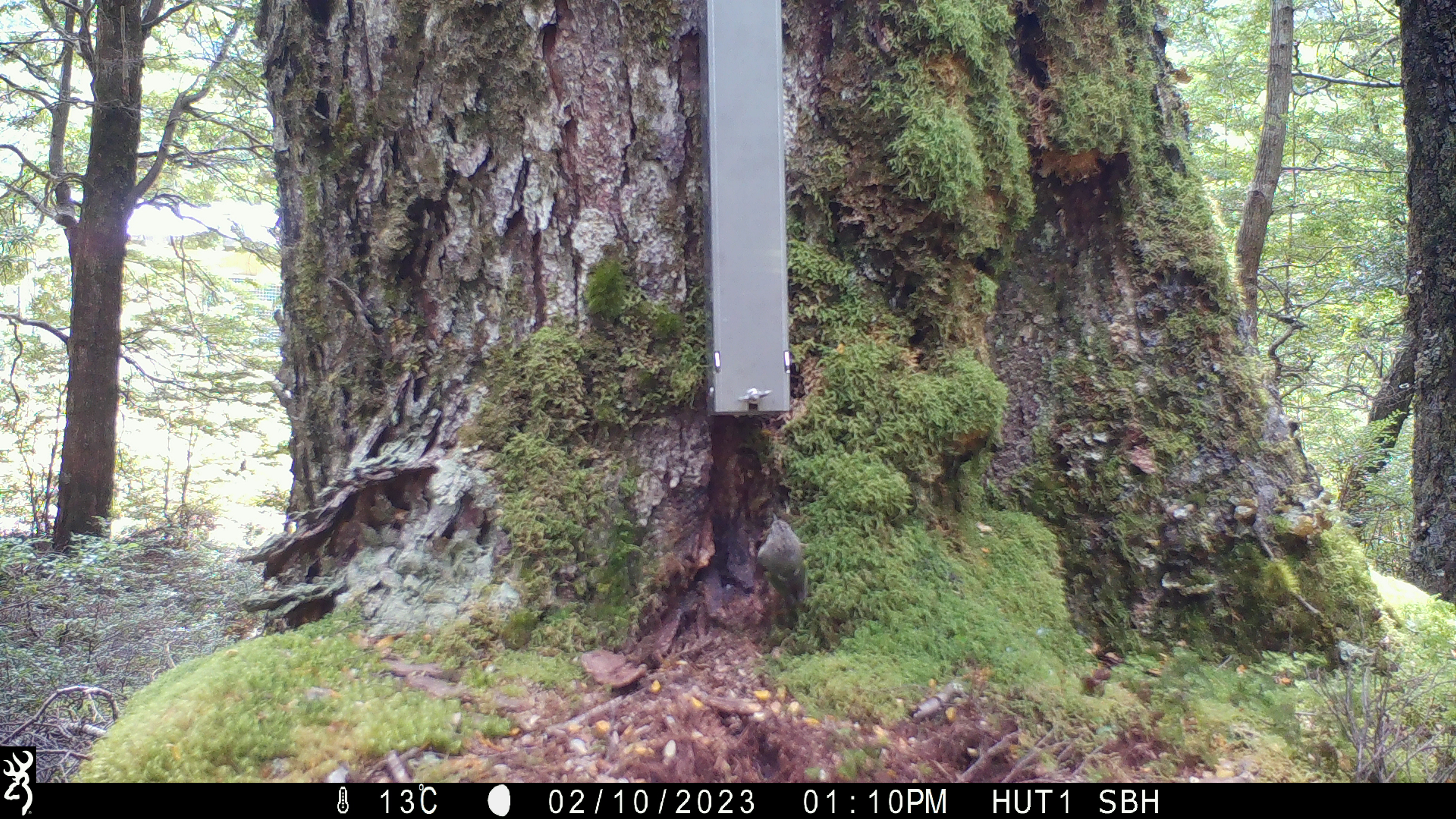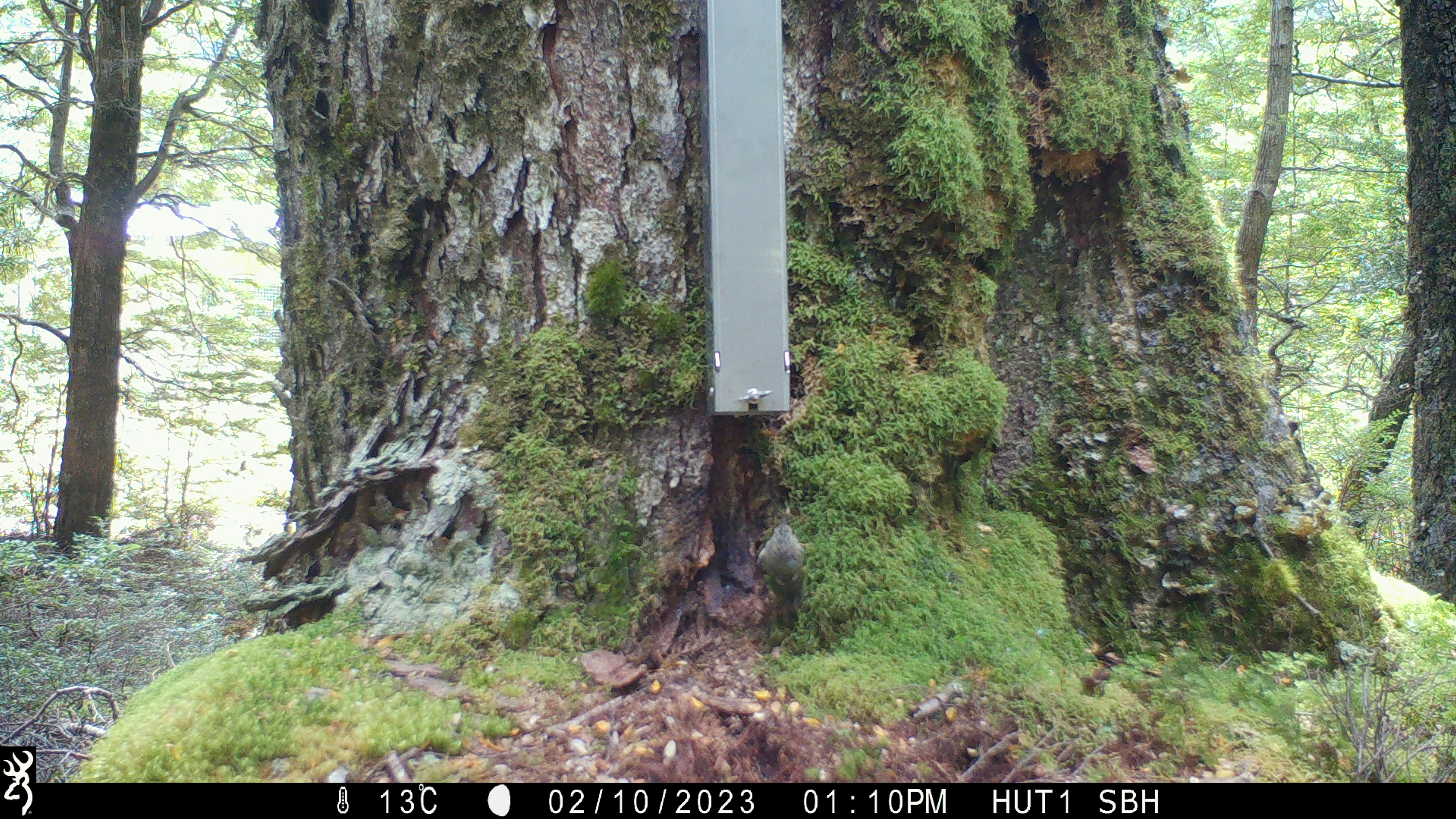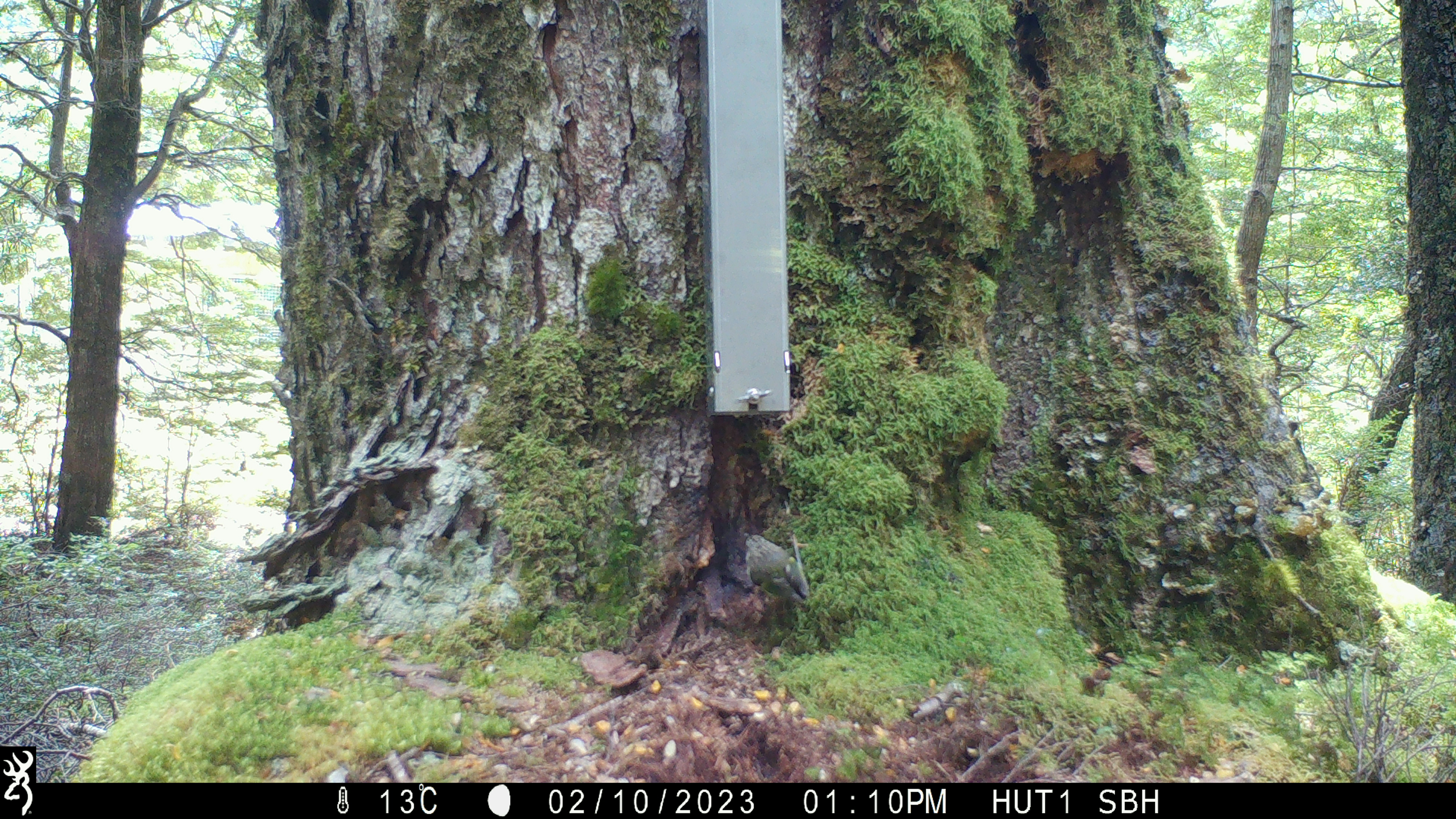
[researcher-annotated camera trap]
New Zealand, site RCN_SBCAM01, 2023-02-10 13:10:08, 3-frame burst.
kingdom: Animalia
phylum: Chordata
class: Aves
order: Passeriformes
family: Acanthisittidae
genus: Acanthisitta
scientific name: Acanthisitta chloris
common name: rifleman